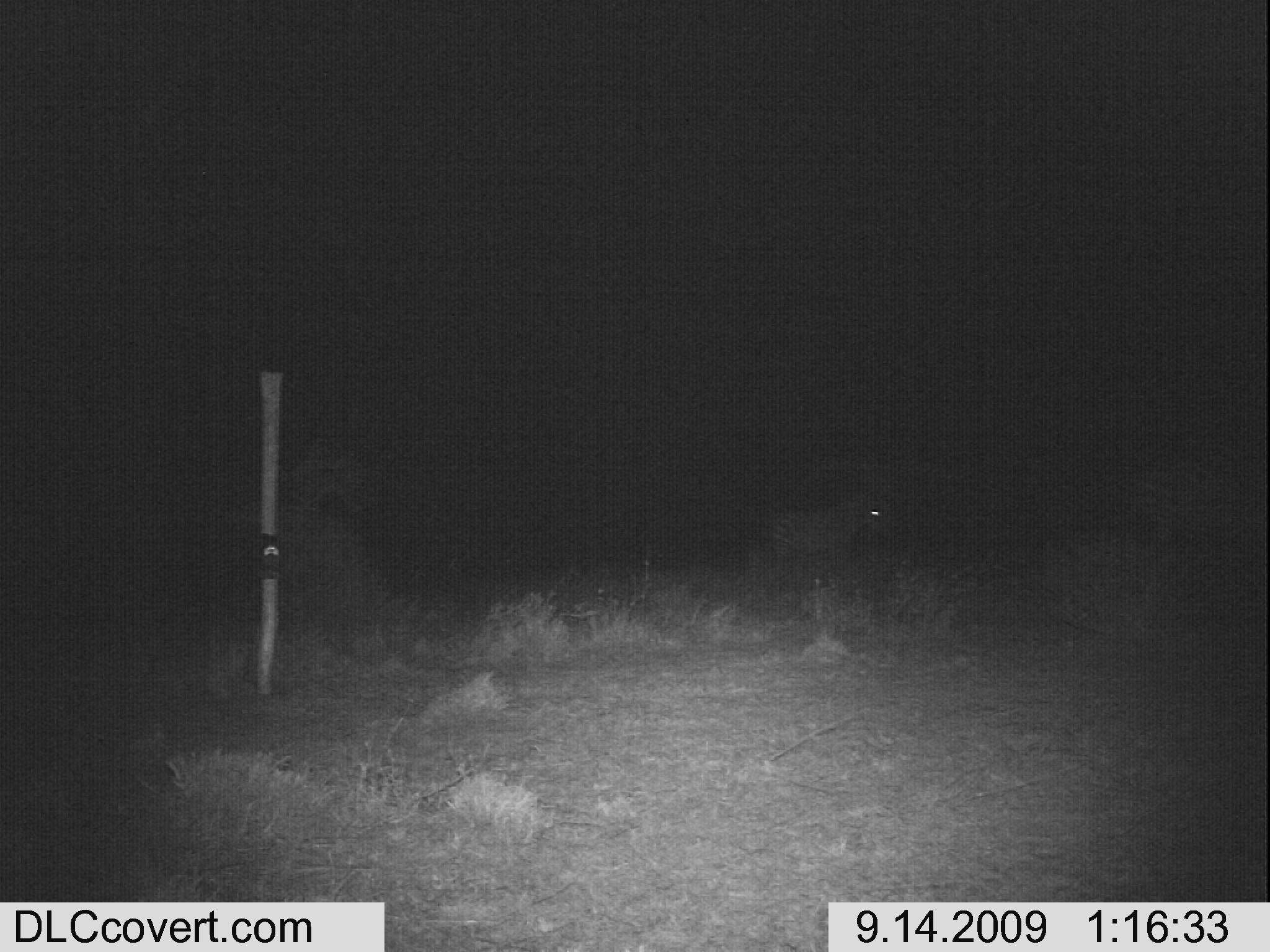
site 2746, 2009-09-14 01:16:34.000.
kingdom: Animalia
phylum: Chordata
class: Mammalia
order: Perissodactyla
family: Equidae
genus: Equus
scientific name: Equus quagga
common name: plains zebra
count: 1